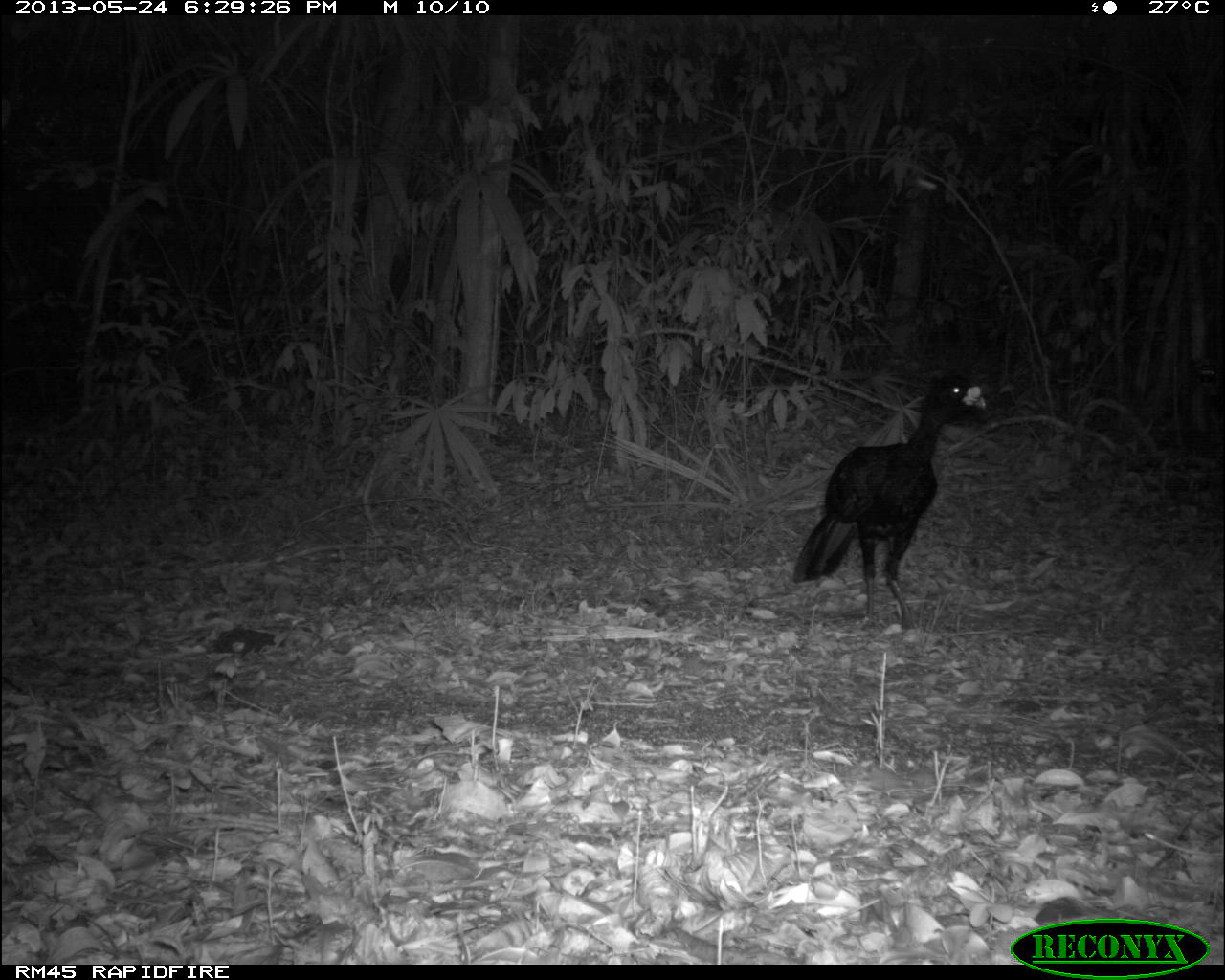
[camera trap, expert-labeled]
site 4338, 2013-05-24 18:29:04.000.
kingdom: Animalia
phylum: Chordata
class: Aves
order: Galliformes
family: Cracidae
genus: Crax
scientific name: Crax rubra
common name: great curassow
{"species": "Crax rubra (great curassow)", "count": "1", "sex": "male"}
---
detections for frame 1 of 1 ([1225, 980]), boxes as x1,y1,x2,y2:
crax rubra: 791,367,986,632